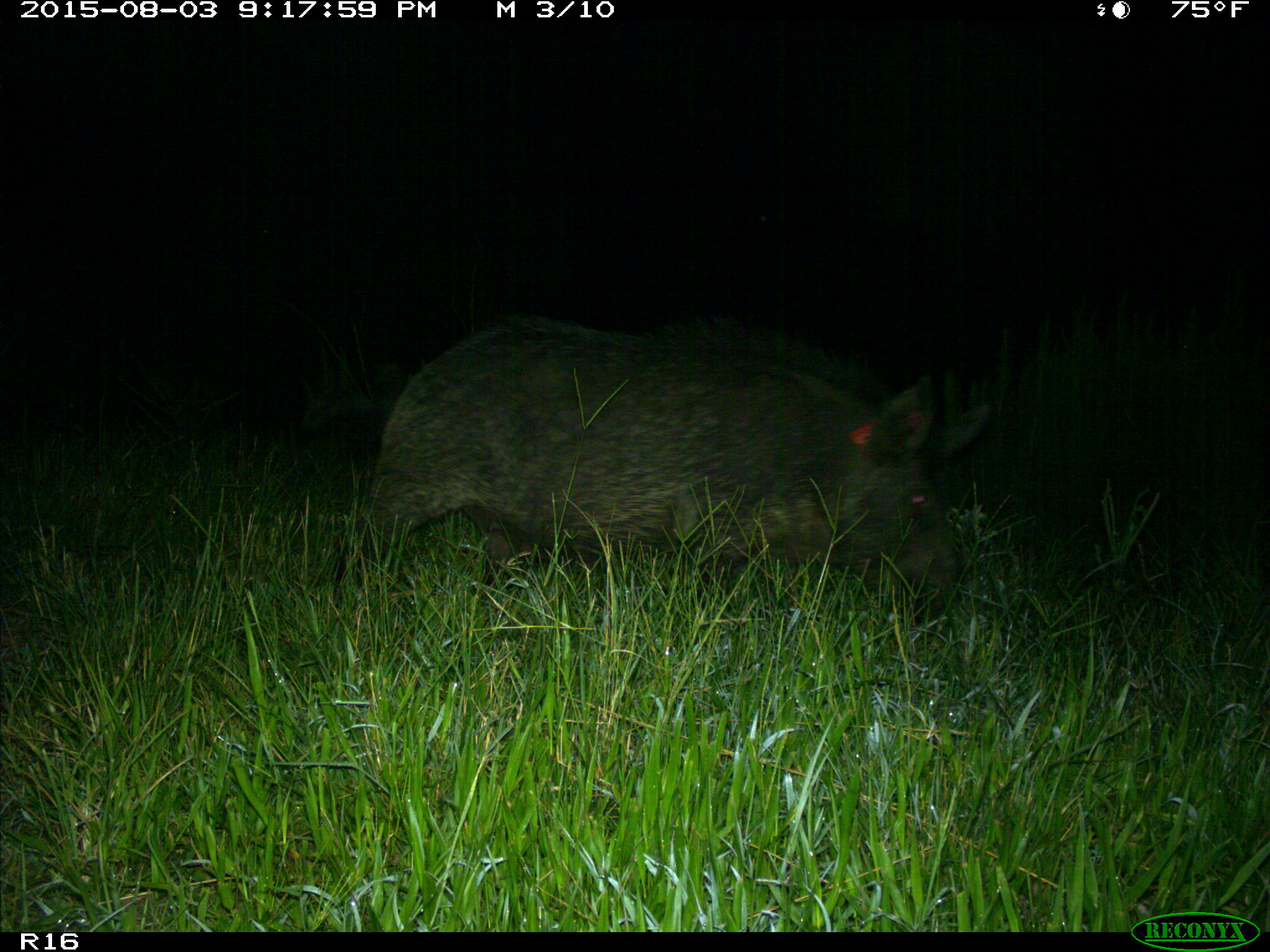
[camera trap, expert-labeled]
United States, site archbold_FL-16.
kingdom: Animalia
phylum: Chordata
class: Mammalia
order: Artiodactyla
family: Suidae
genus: Sus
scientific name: Sus scrofa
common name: wild boar